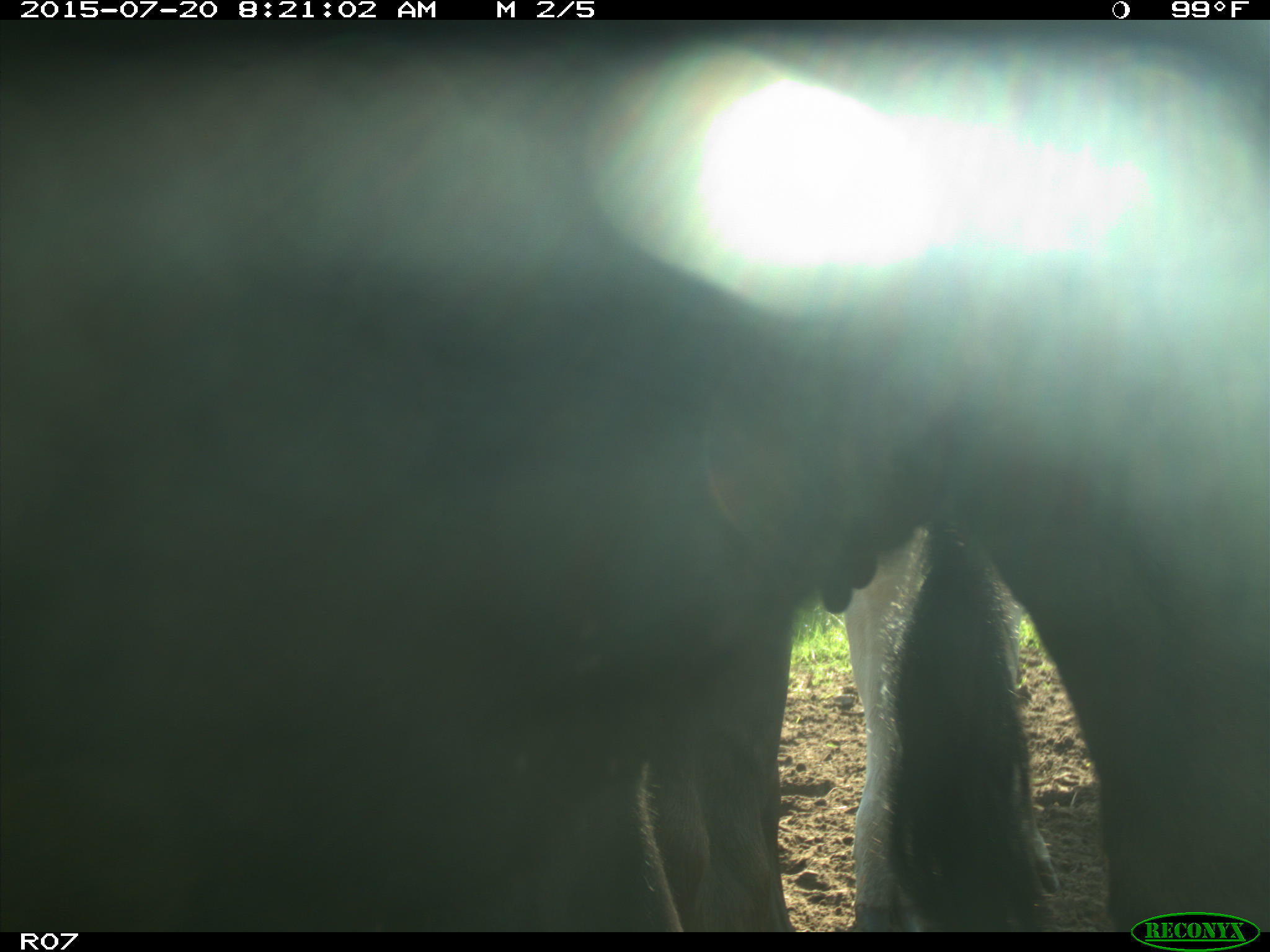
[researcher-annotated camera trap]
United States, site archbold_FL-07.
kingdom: Animalia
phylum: Chordata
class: Mammalia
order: Artiodactyla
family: Bovidae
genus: Bos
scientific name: Bos taurus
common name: domestic cow